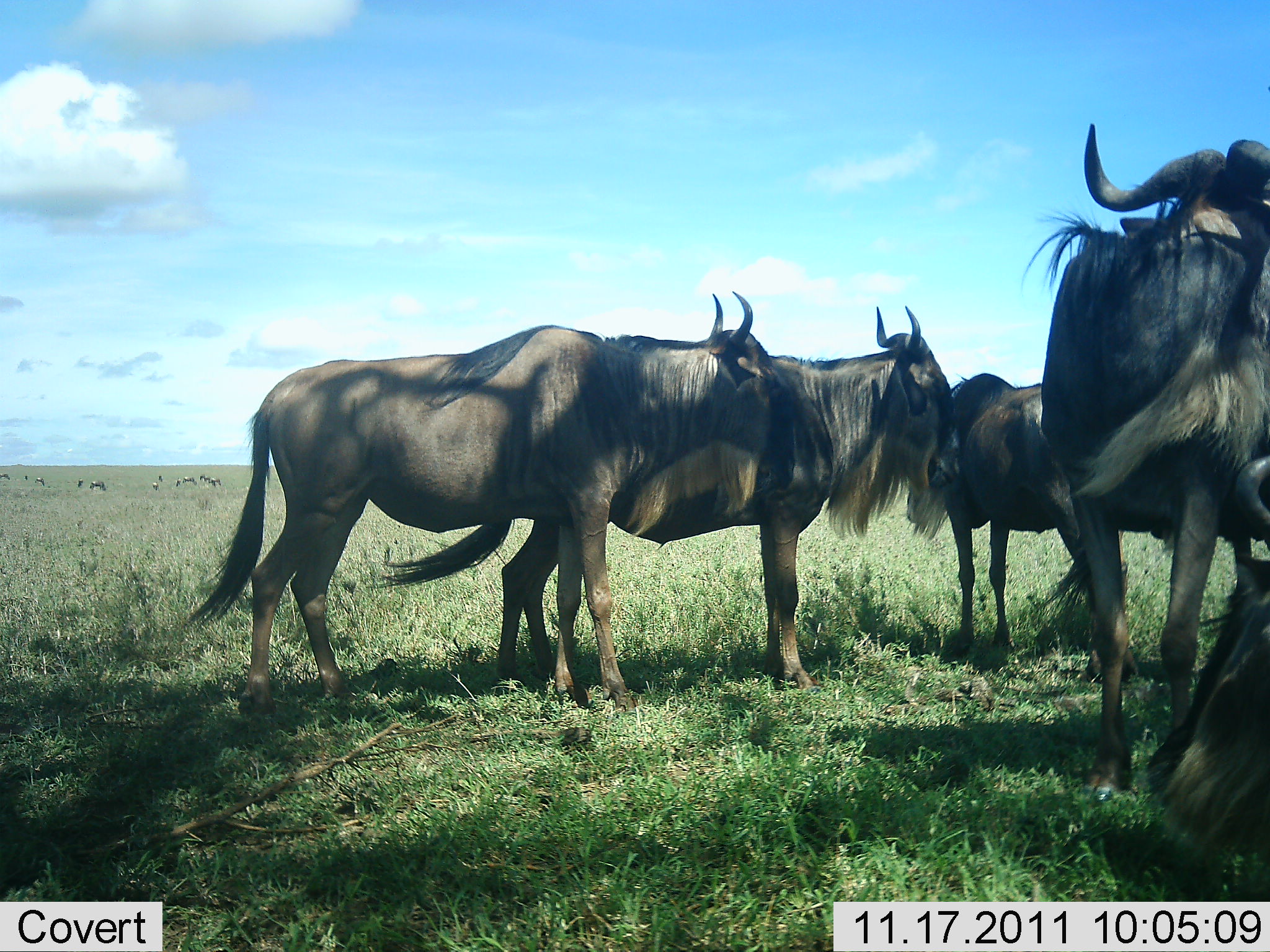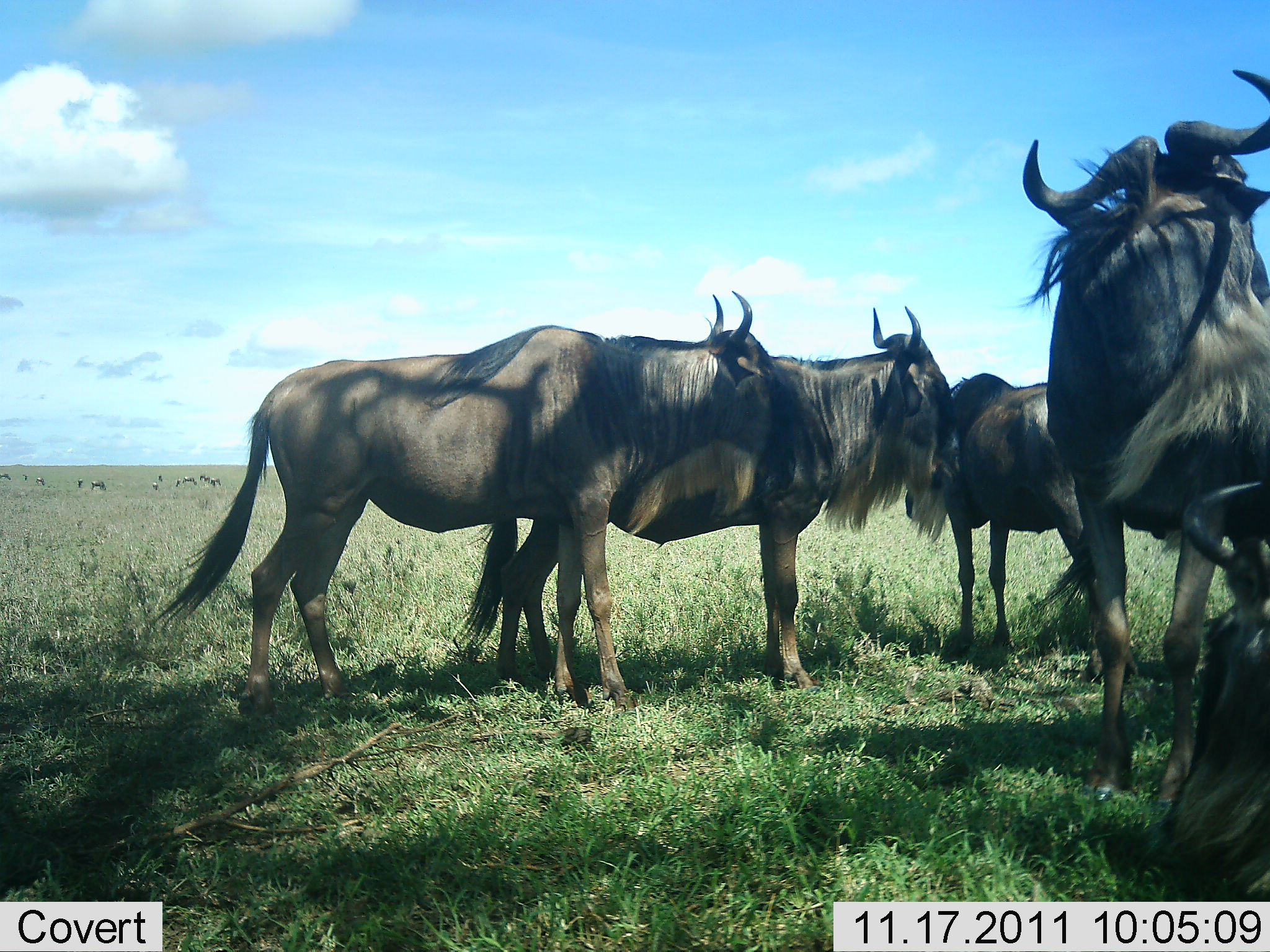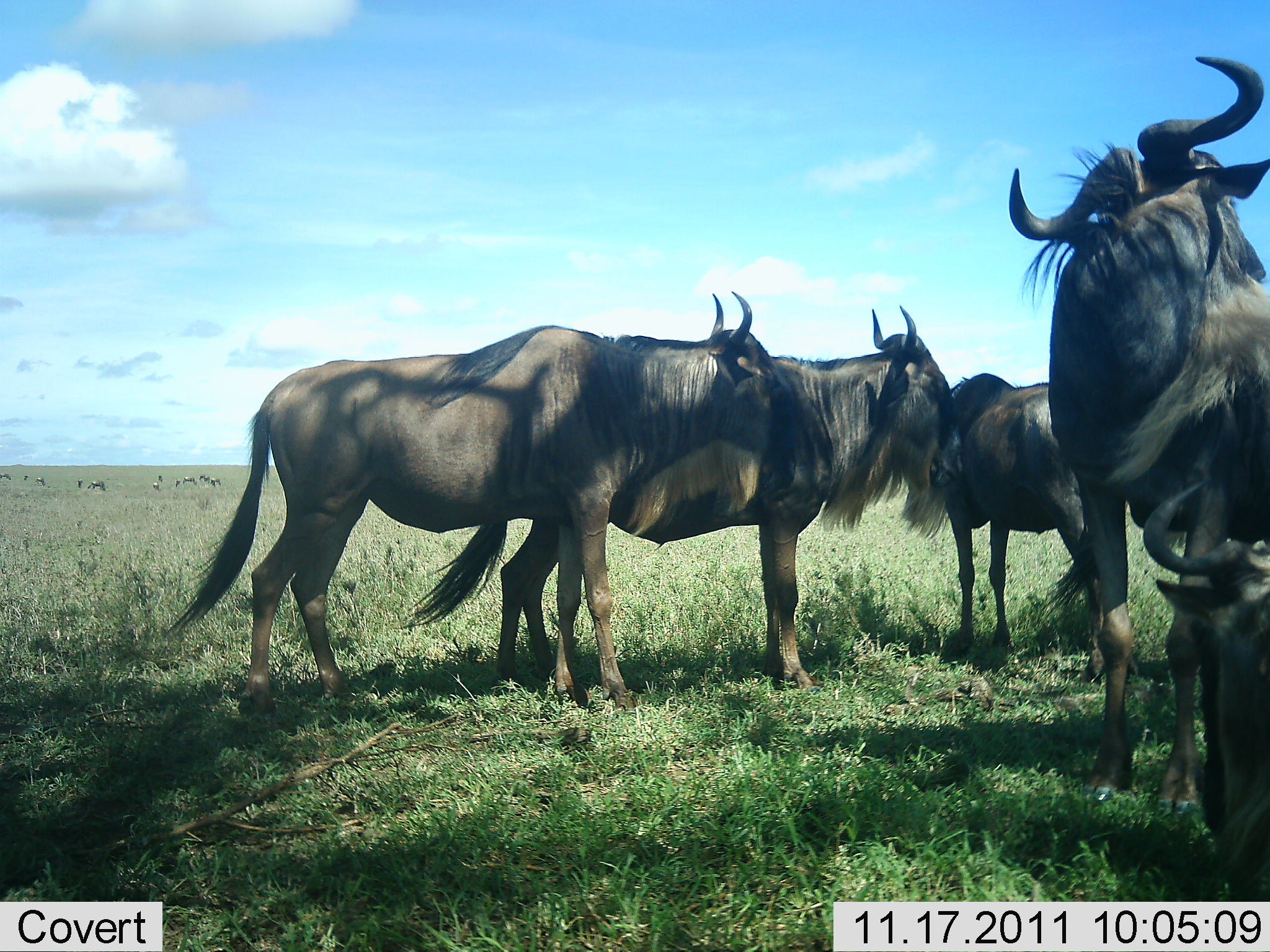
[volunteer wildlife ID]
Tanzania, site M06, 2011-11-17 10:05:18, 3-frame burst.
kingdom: Animalia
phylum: Chordata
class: Mammalia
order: Artiodactyla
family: Bovidae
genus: Connochaetes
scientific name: Connochaetes taurinus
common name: blue wildebeest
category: wildebeest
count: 5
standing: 93%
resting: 29%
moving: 14%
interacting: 7%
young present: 7%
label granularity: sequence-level